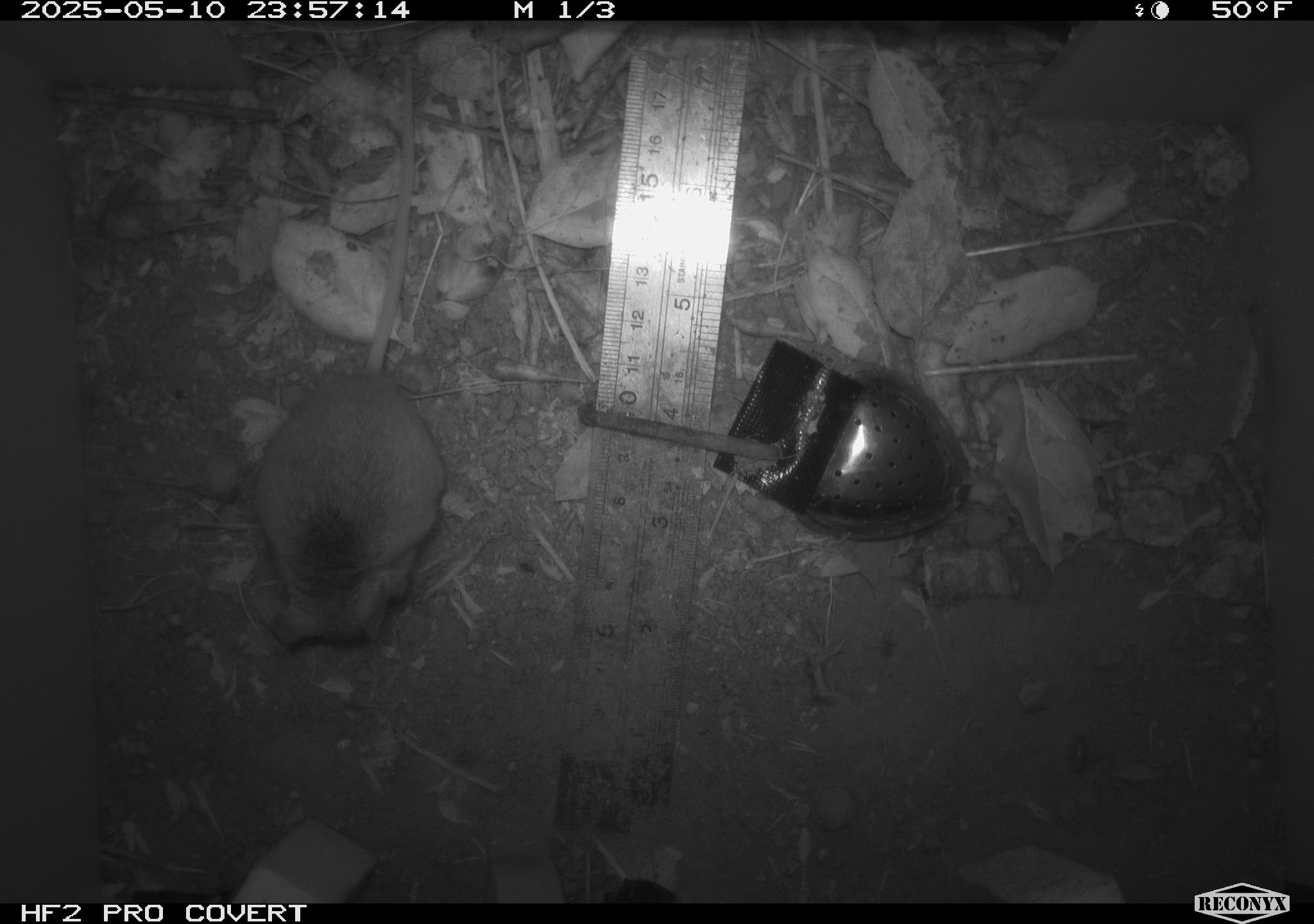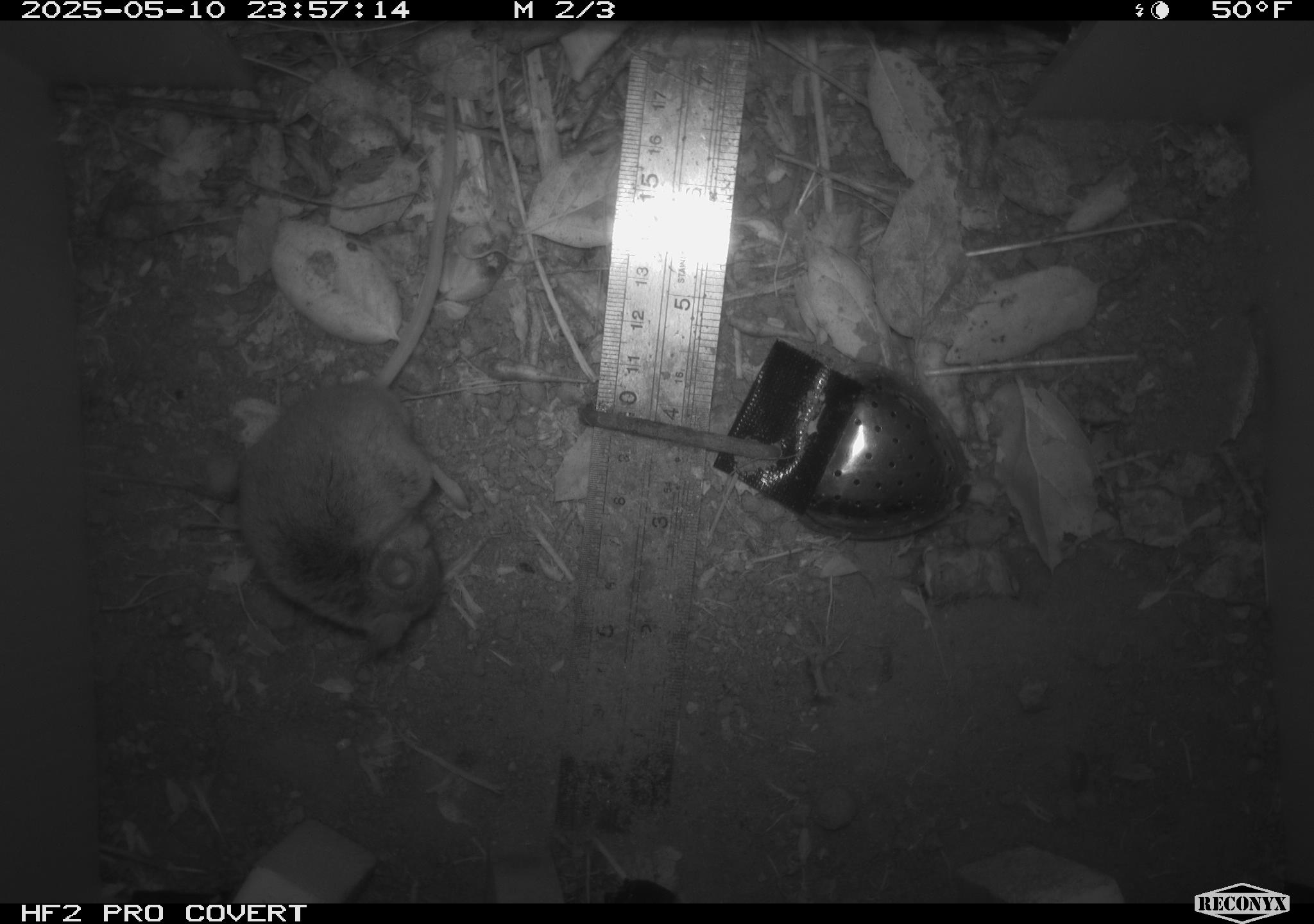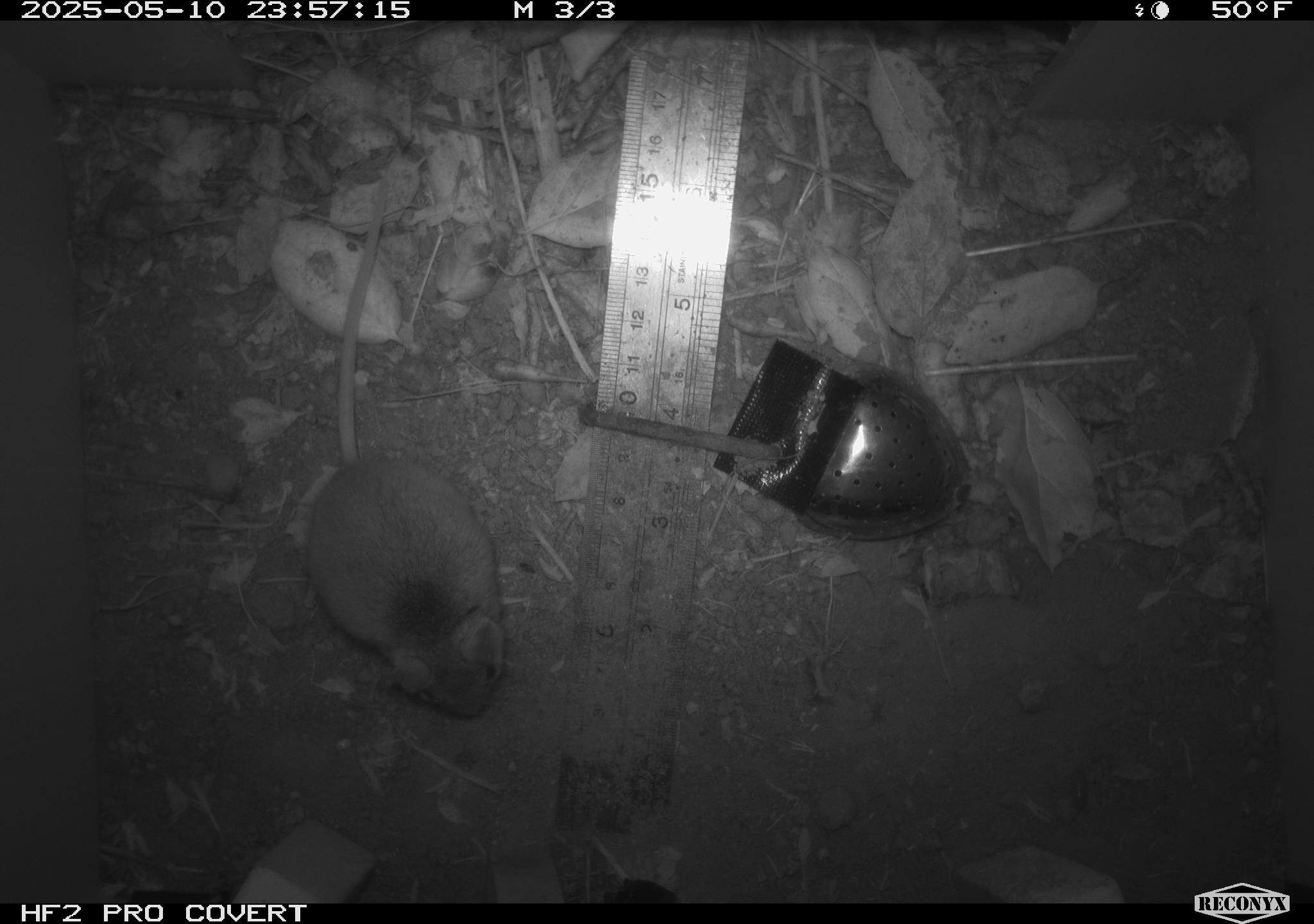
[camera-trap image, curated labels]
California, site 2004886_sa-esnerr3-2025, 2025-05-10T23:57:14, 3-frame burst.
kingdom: Animalia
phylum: Chordata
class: Mammalia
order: Rodentia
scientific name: Rodentia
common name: rodent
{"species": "rodent (Rodentia)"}